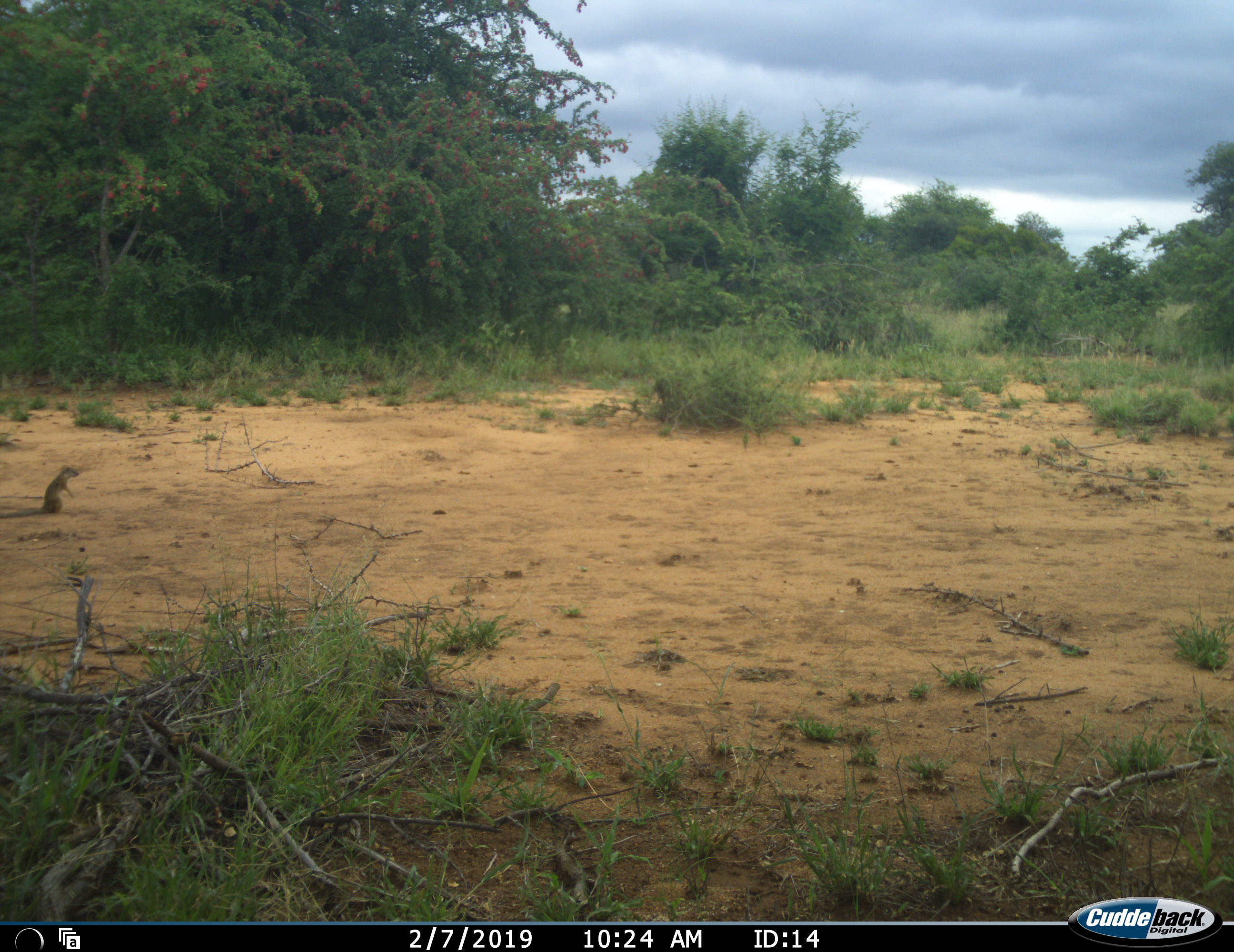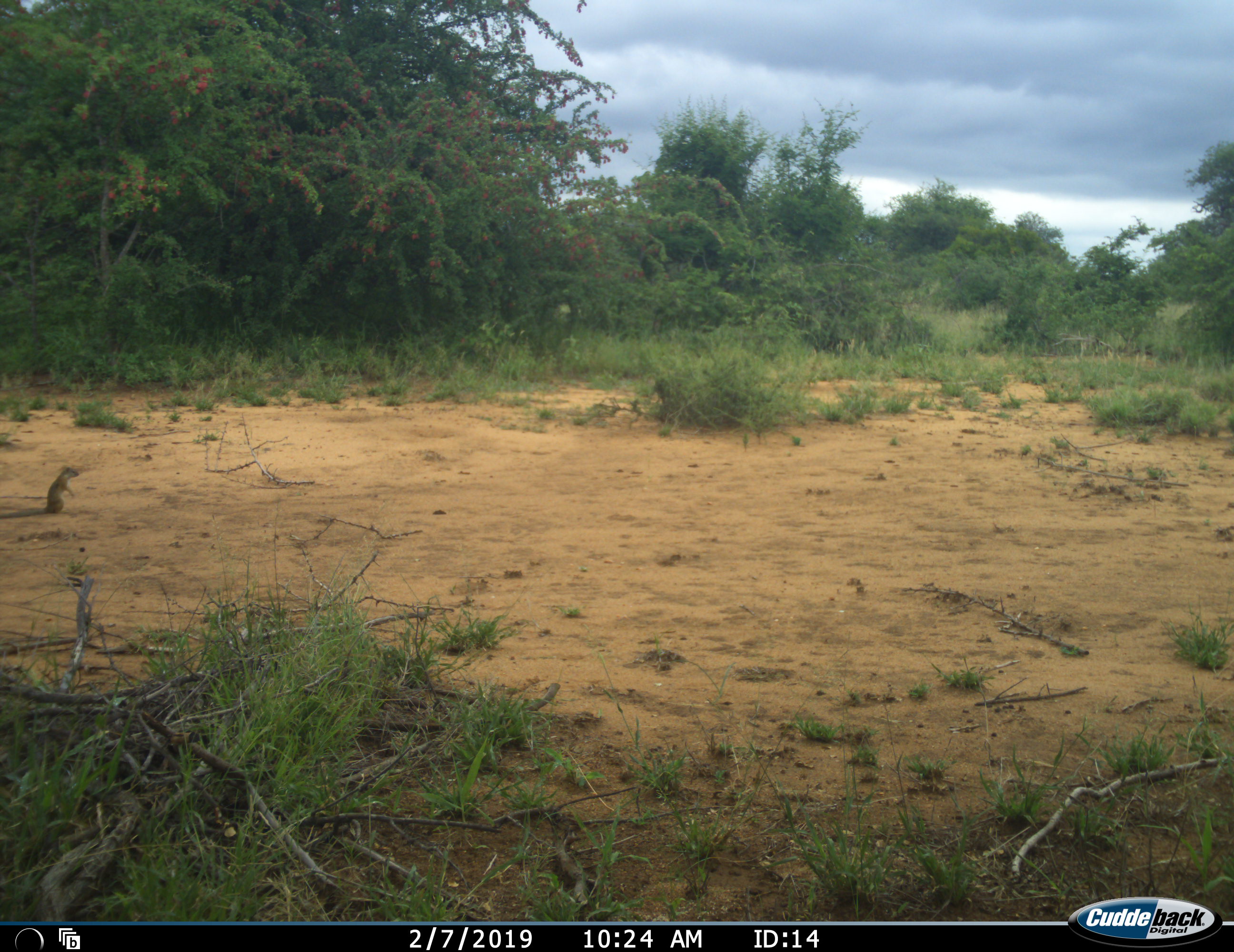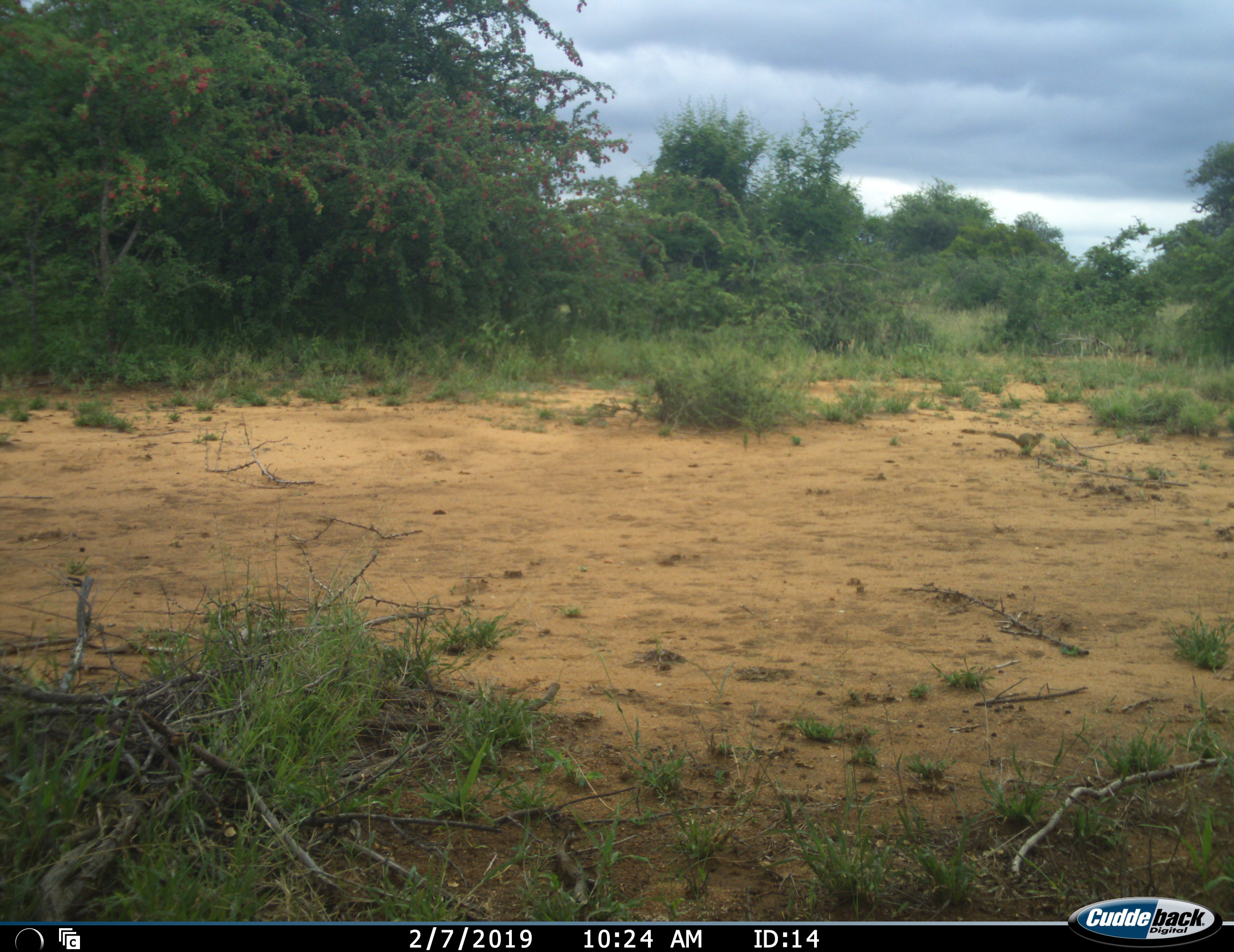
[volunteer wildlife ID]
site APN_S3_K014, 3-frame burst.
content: unidentified animal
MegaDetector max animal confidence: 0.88